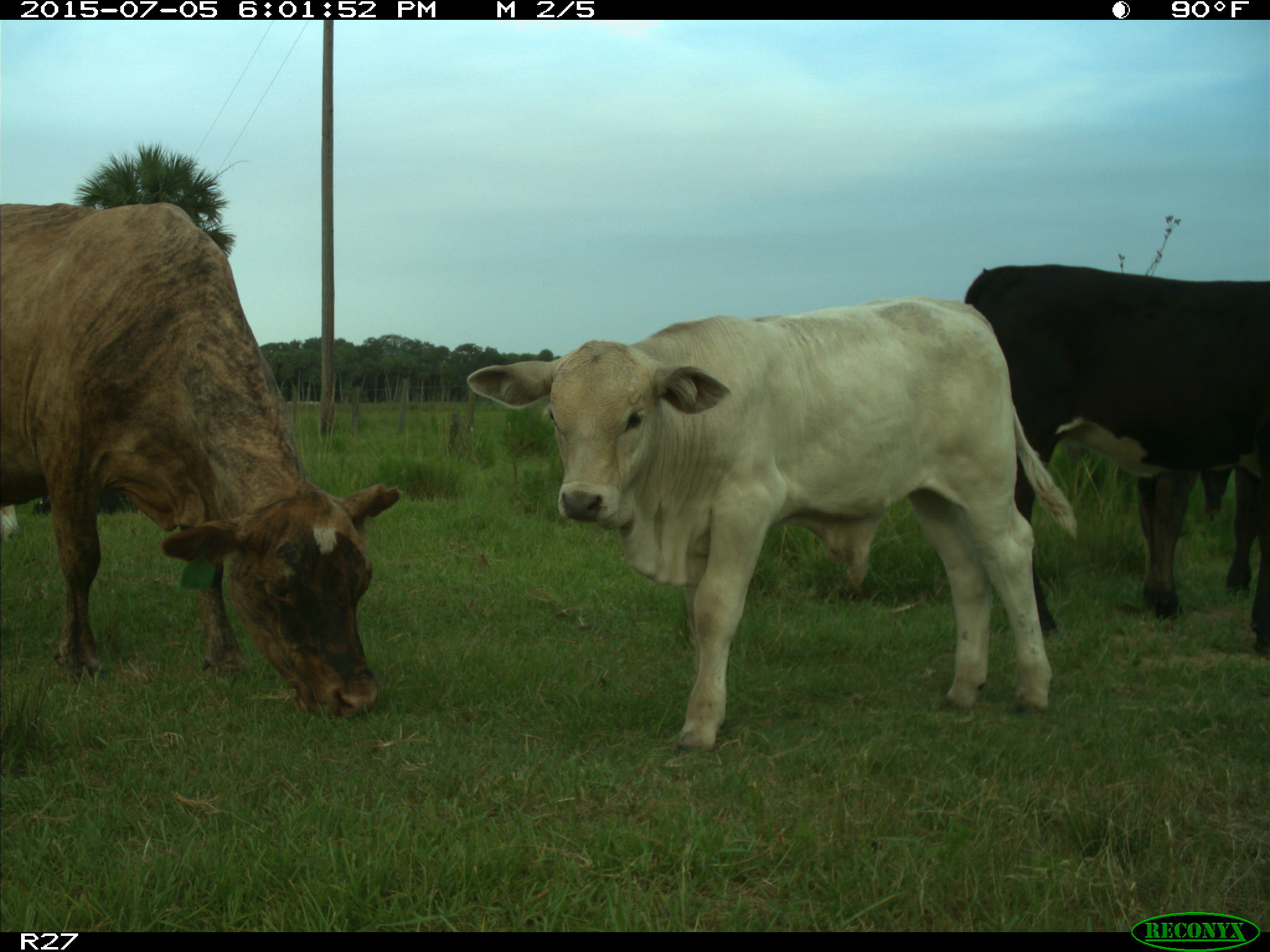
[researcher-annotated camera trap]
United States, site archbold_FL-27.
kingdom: Animalia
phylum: Chordata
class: Mammalia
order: Artiodactyla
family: Bovidae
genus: Bos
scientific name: Bos taurus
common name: domestic cow